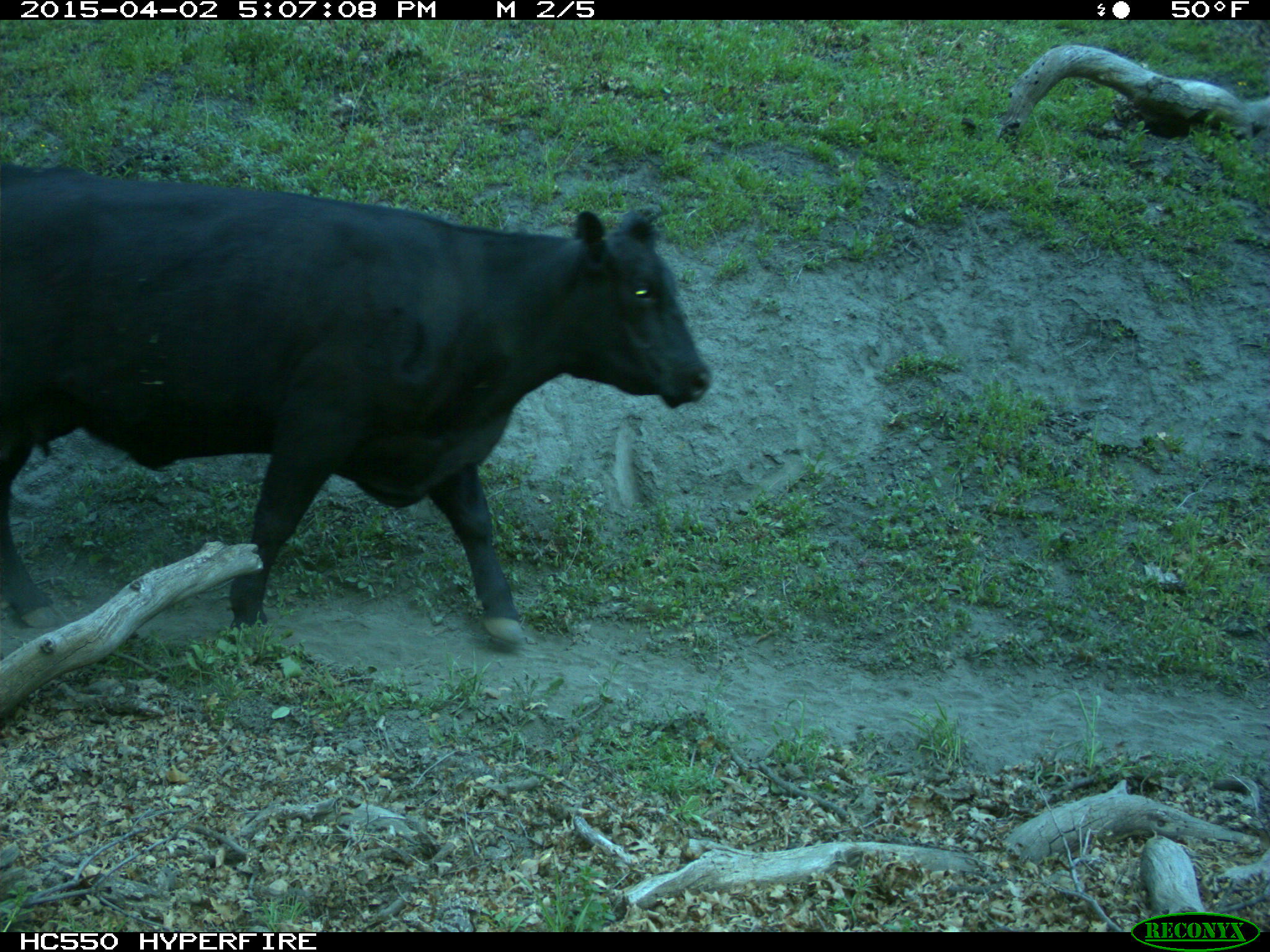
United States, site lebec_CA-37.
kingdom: Animalia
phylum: Chordata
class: Mammalia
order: Artiodactyla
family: Bovidae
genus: Bos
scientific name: Bos taurus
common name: domestic cow